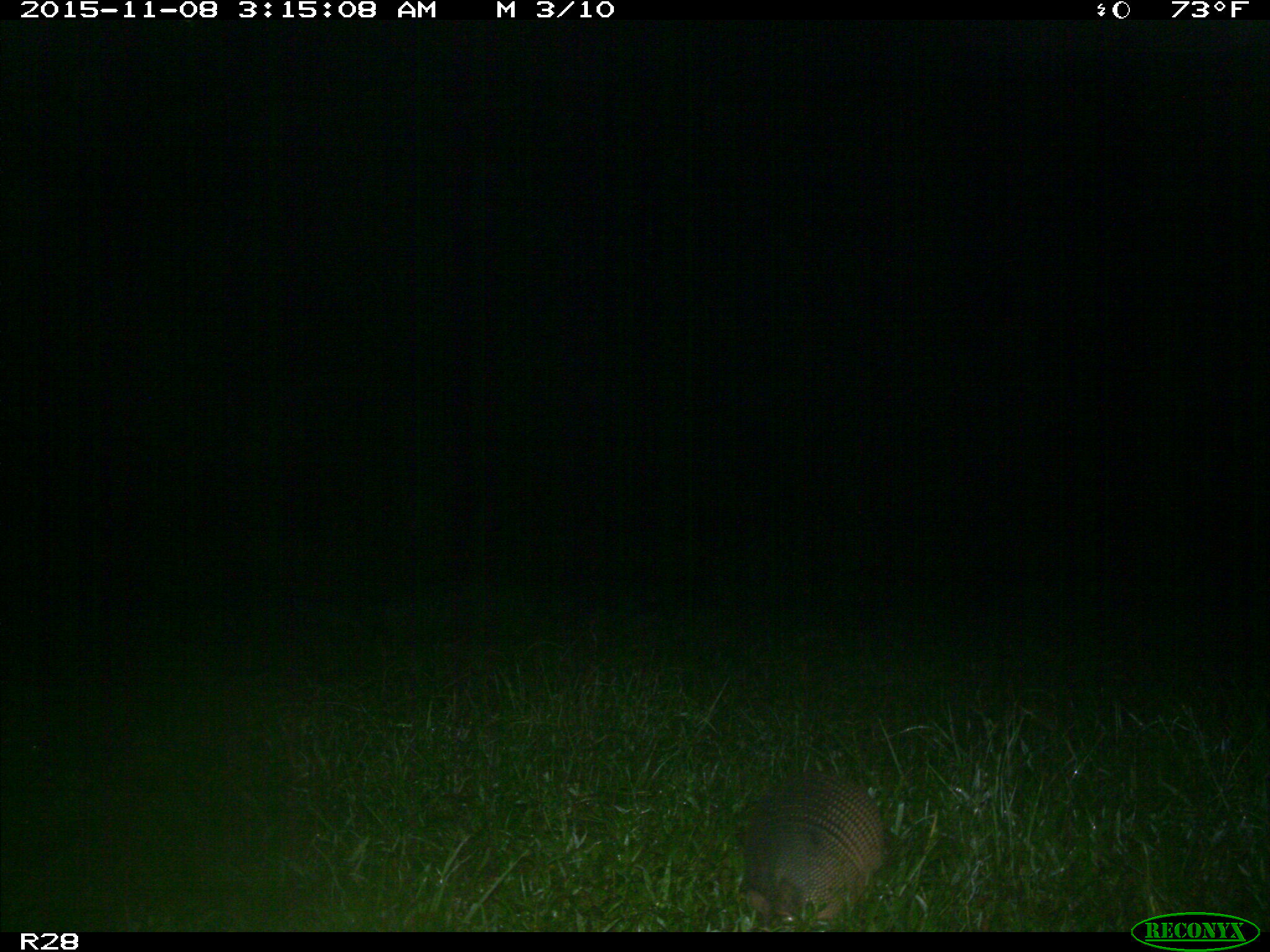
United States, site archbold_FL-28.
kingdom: Animalia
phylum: Chordata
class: Mammalia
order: Cingulata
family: Dasypodidae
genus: Dasypus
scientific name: Dasypus novemcinctus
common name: nine-banded armadillo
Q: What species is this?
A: Dasypus novemcinctus (nine-banded armadillo).